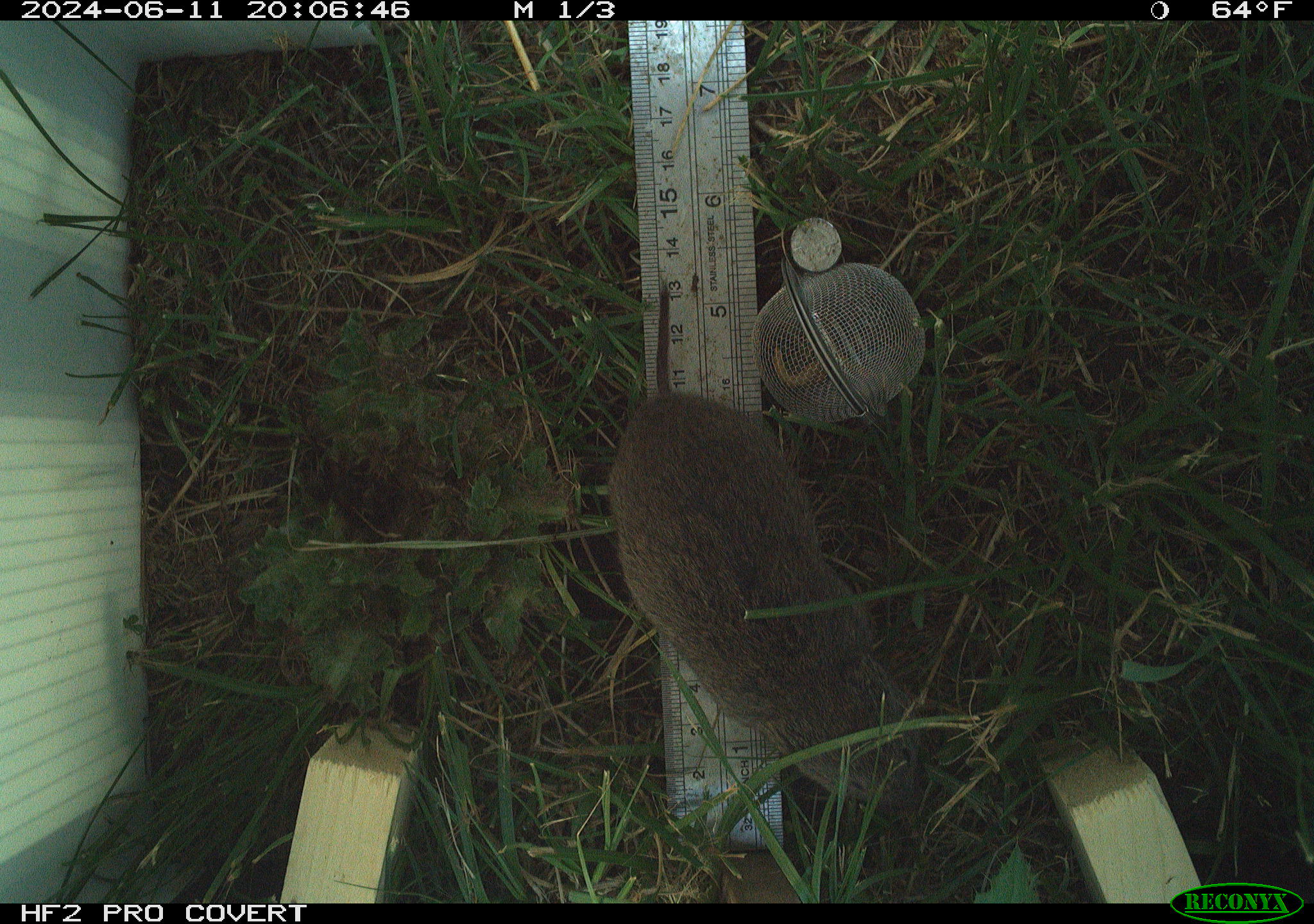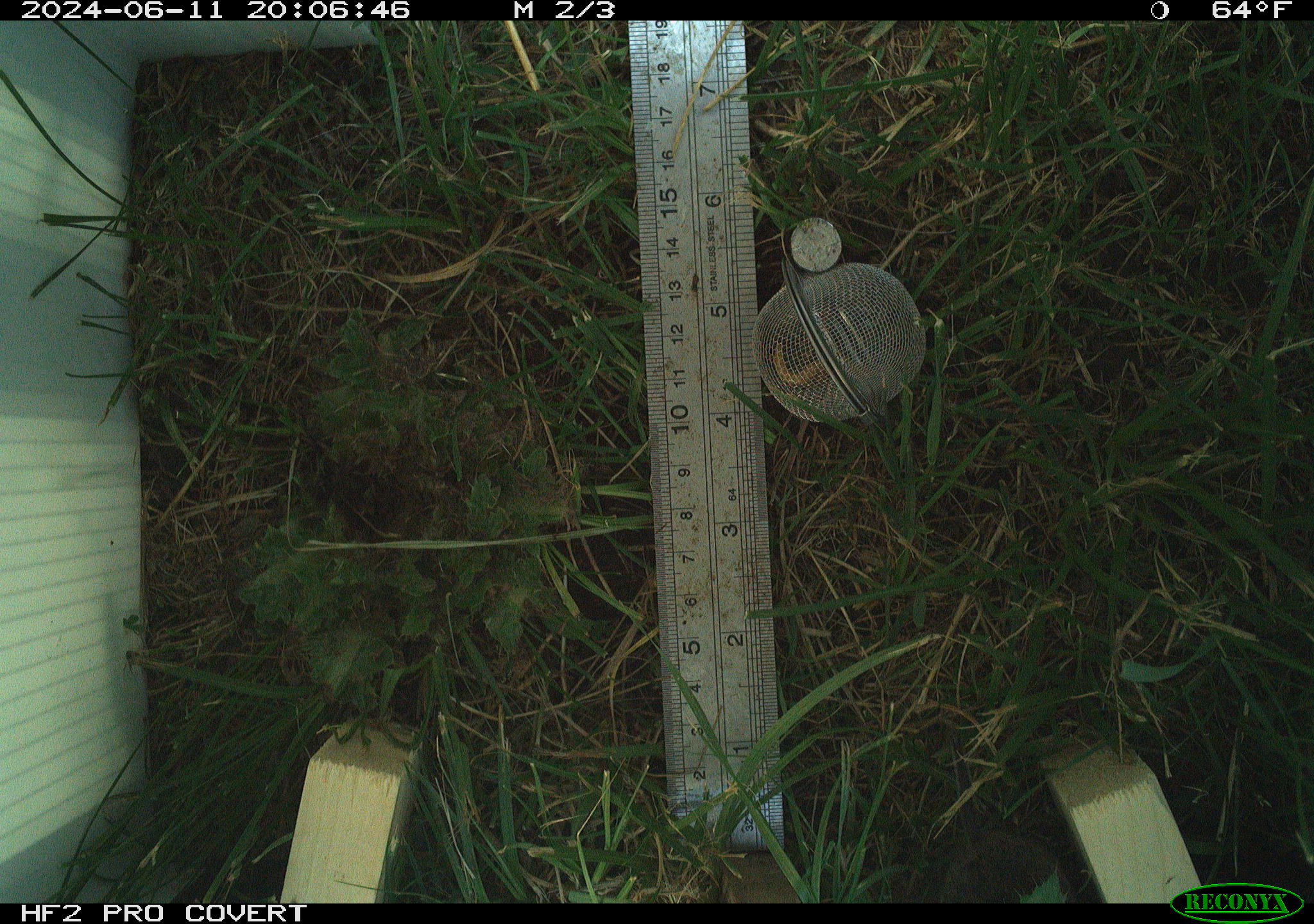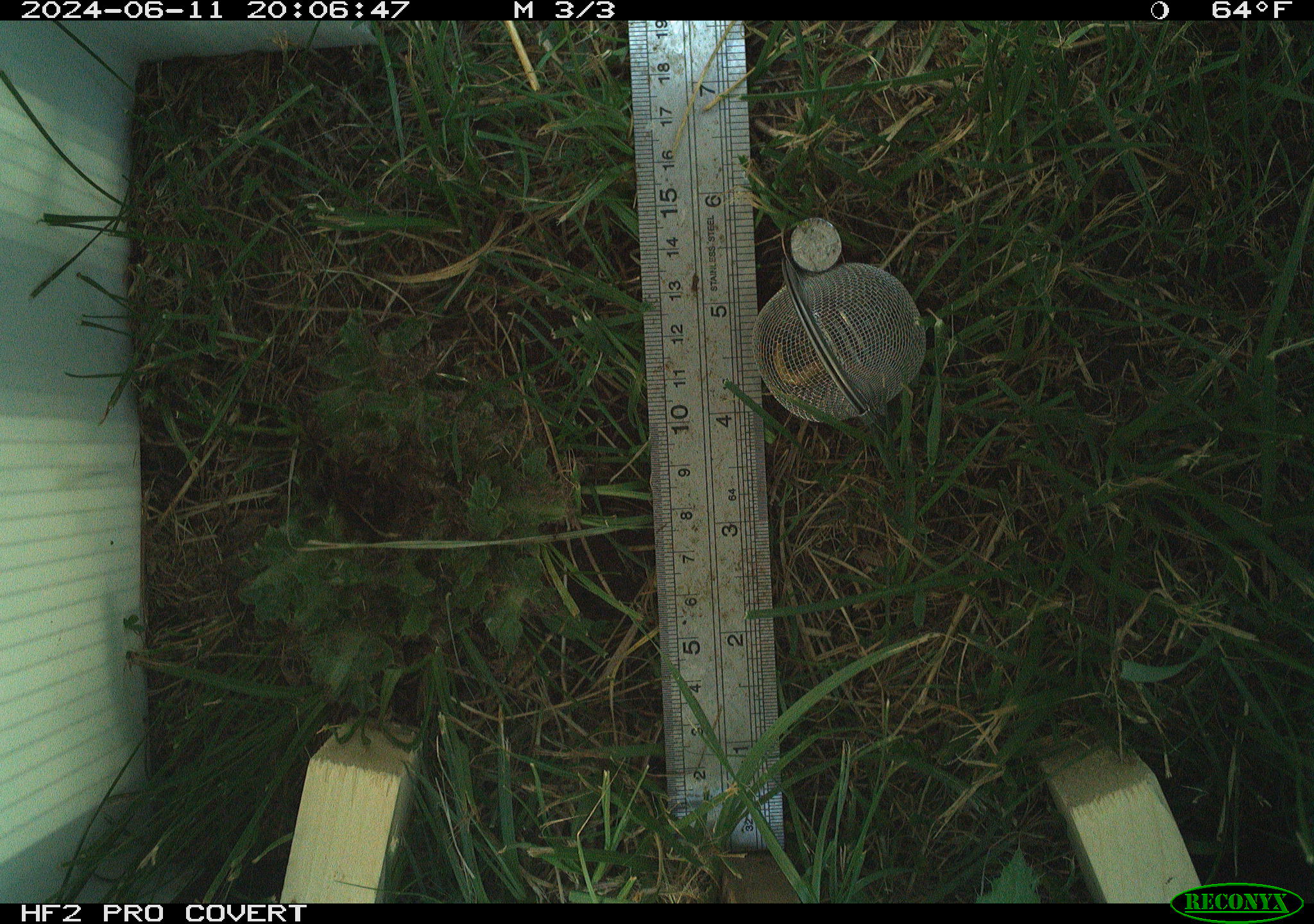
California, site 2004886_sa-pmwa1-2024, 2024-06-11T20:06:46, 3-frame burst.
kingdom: Animalia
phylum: Chordata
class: Mammalia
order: Rodentia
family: Cricetidae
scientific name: Arvicolinae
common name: voles, lemmings, and muskrats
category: arvicolinae subfamily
Arvicolinae subfamily (voles, lemmings, and muskrats) (Arvicolinae).